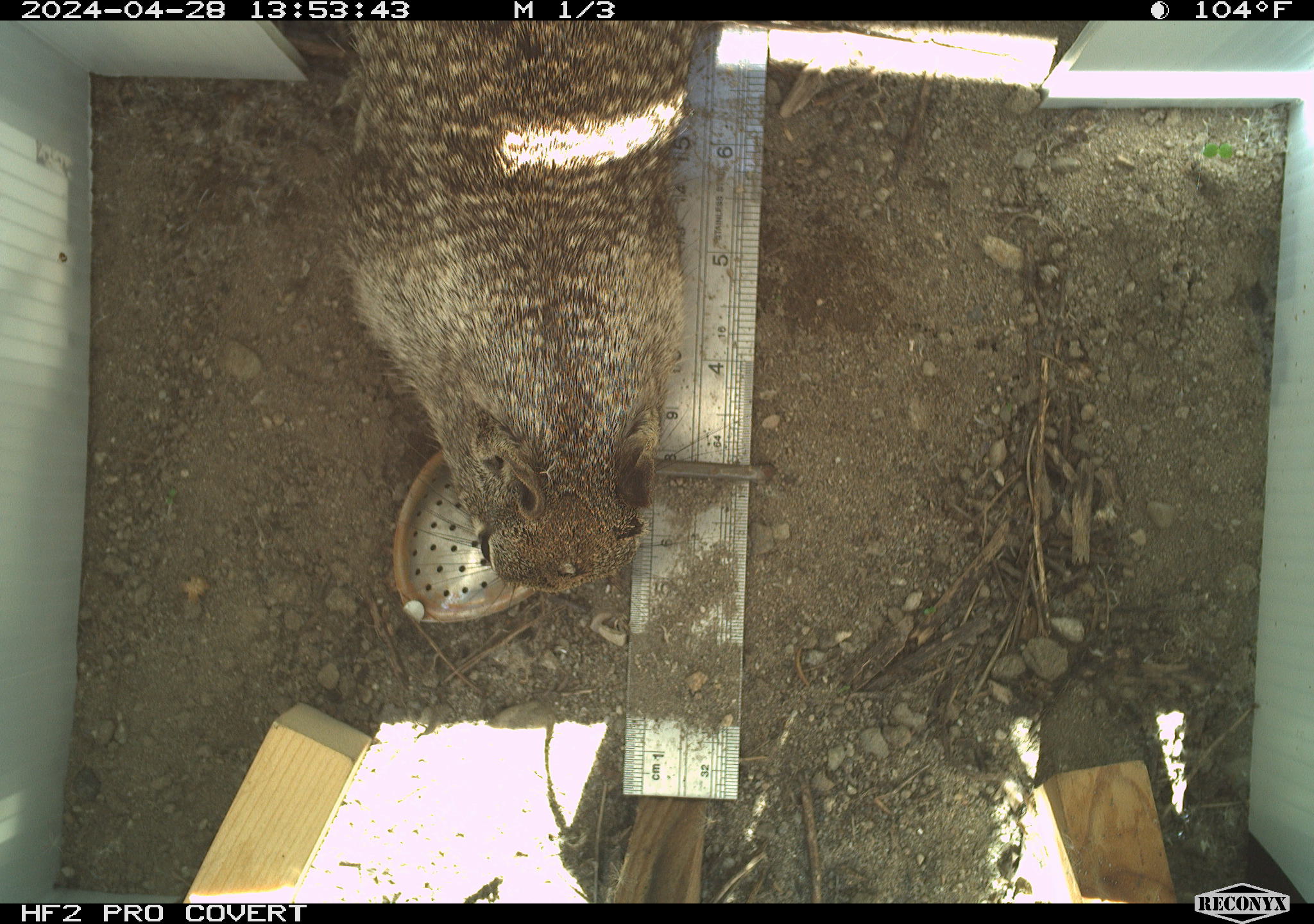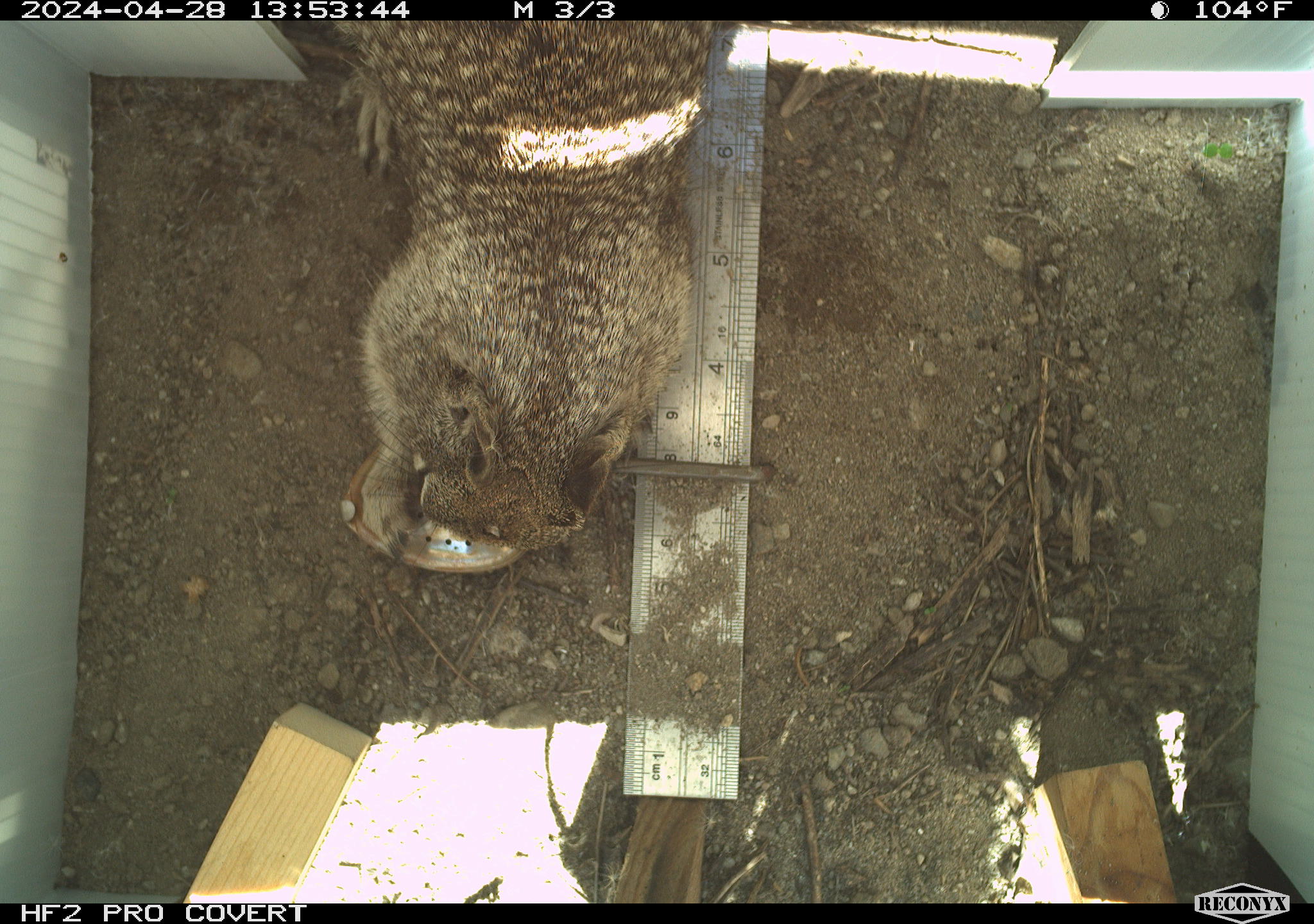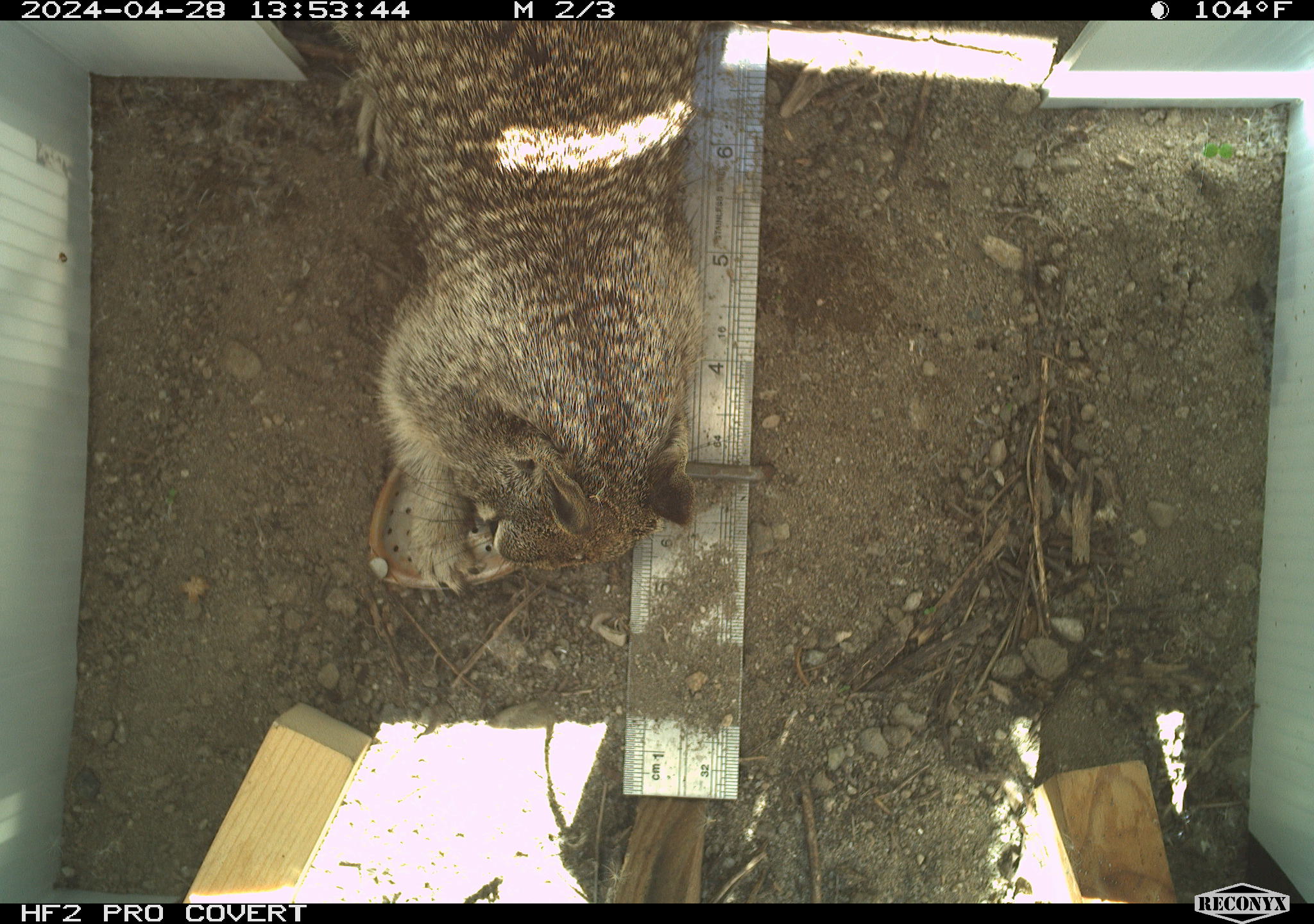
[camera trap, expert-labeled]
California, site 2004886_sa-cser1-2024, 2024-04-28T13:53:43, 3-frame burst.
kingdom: Animalia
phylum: Chordata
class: Mammalia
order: Rodentia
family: Sciuridae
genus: Otospermophilus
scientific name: Otospermophilus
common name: north american rock squirrels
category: otospermophilus species